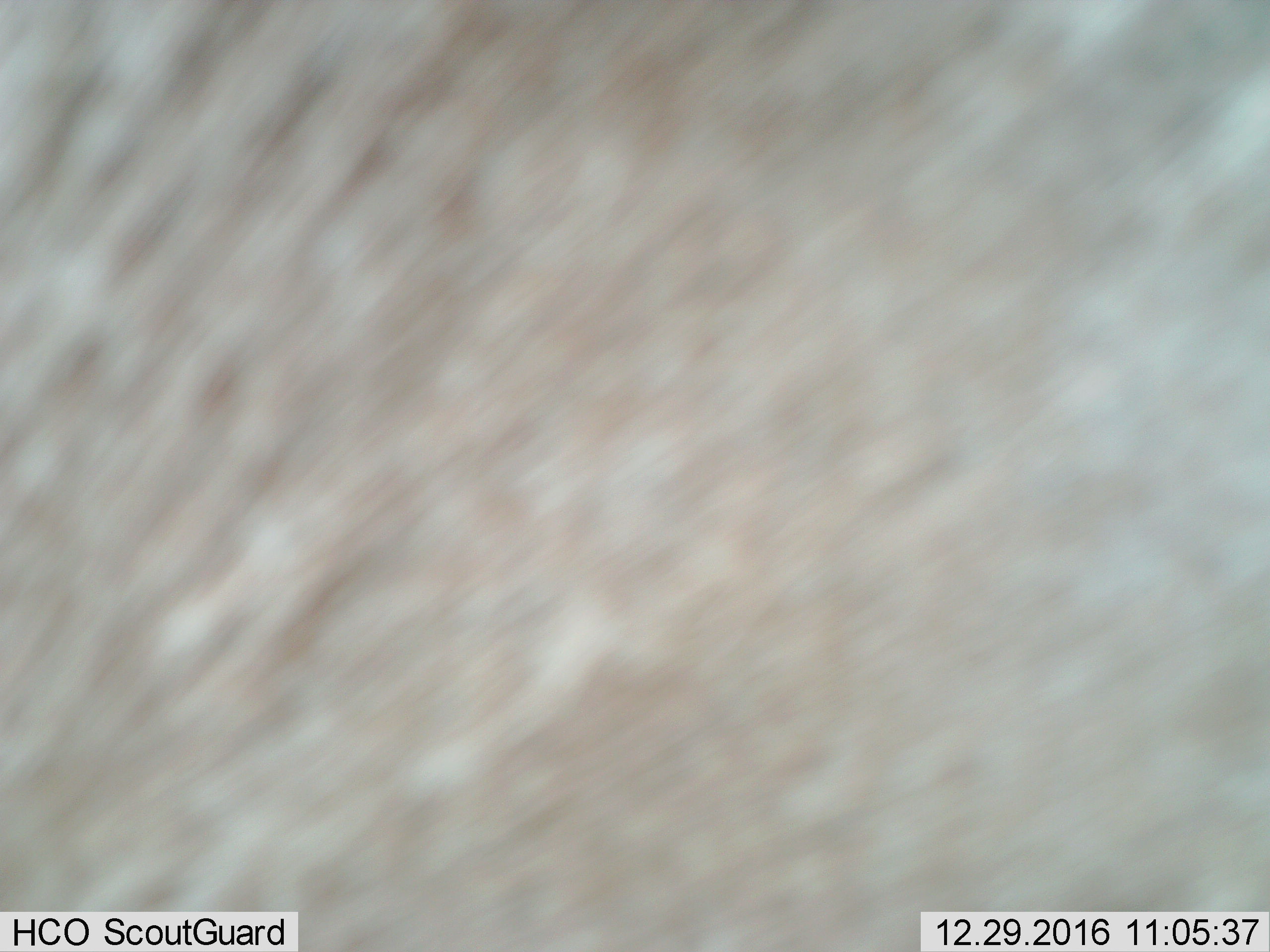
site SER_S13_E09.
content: unidentified animal